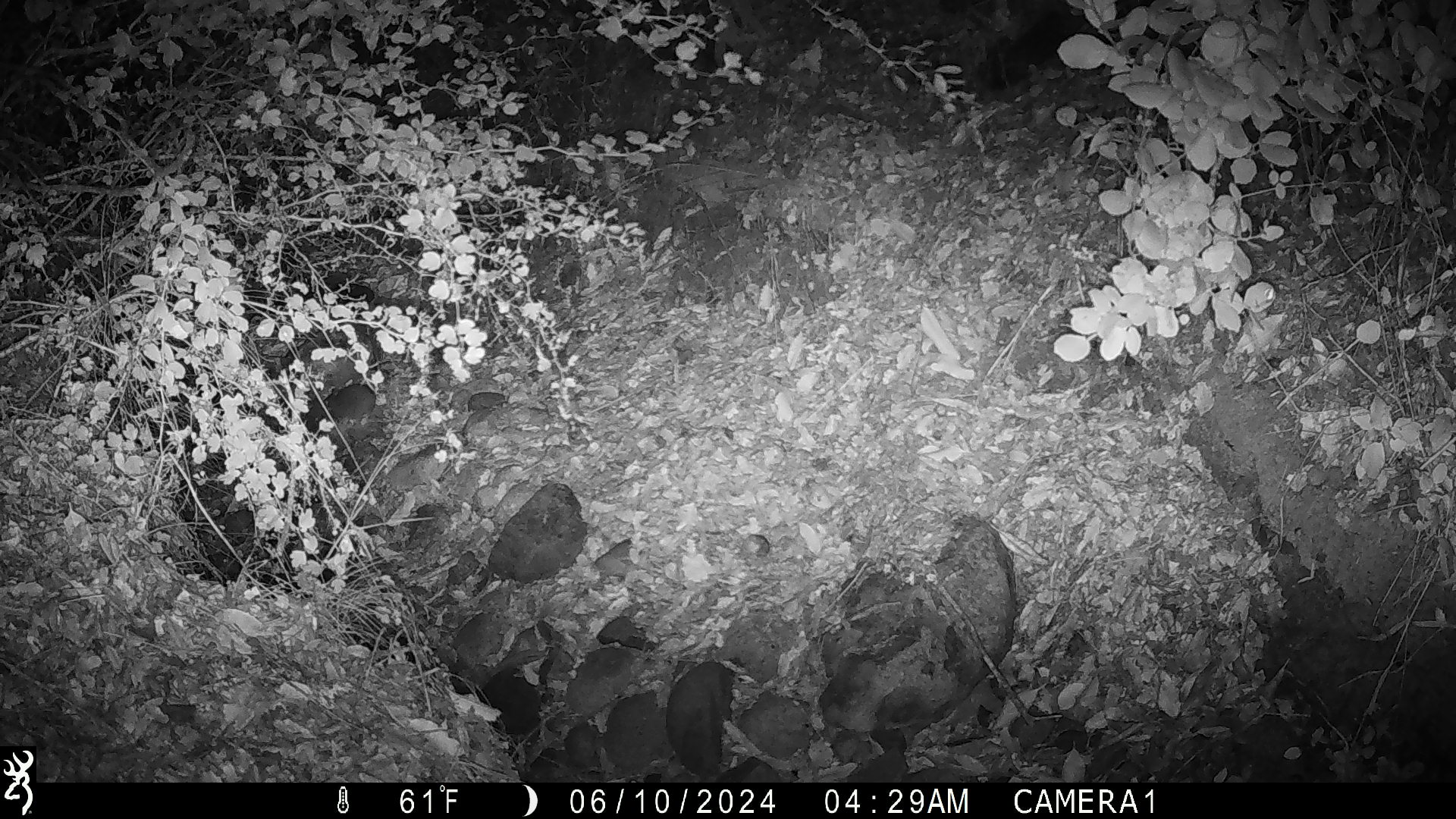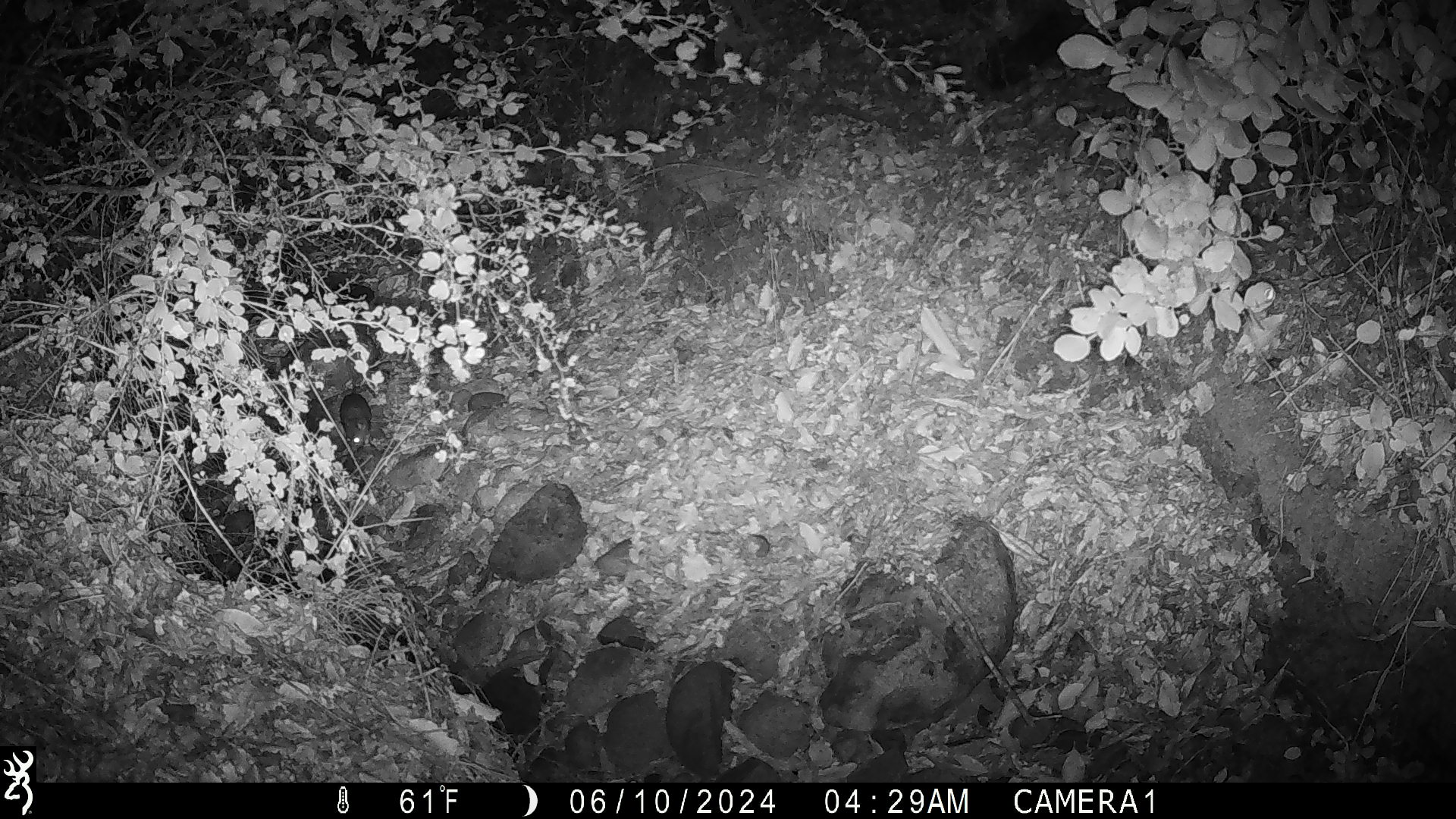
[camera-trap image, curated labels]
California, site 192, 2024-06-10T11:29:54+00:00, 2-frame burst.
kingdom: Animalia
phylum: Chordata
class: Mammalia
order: Rodentia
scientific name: Rodentia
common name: mouse or rat